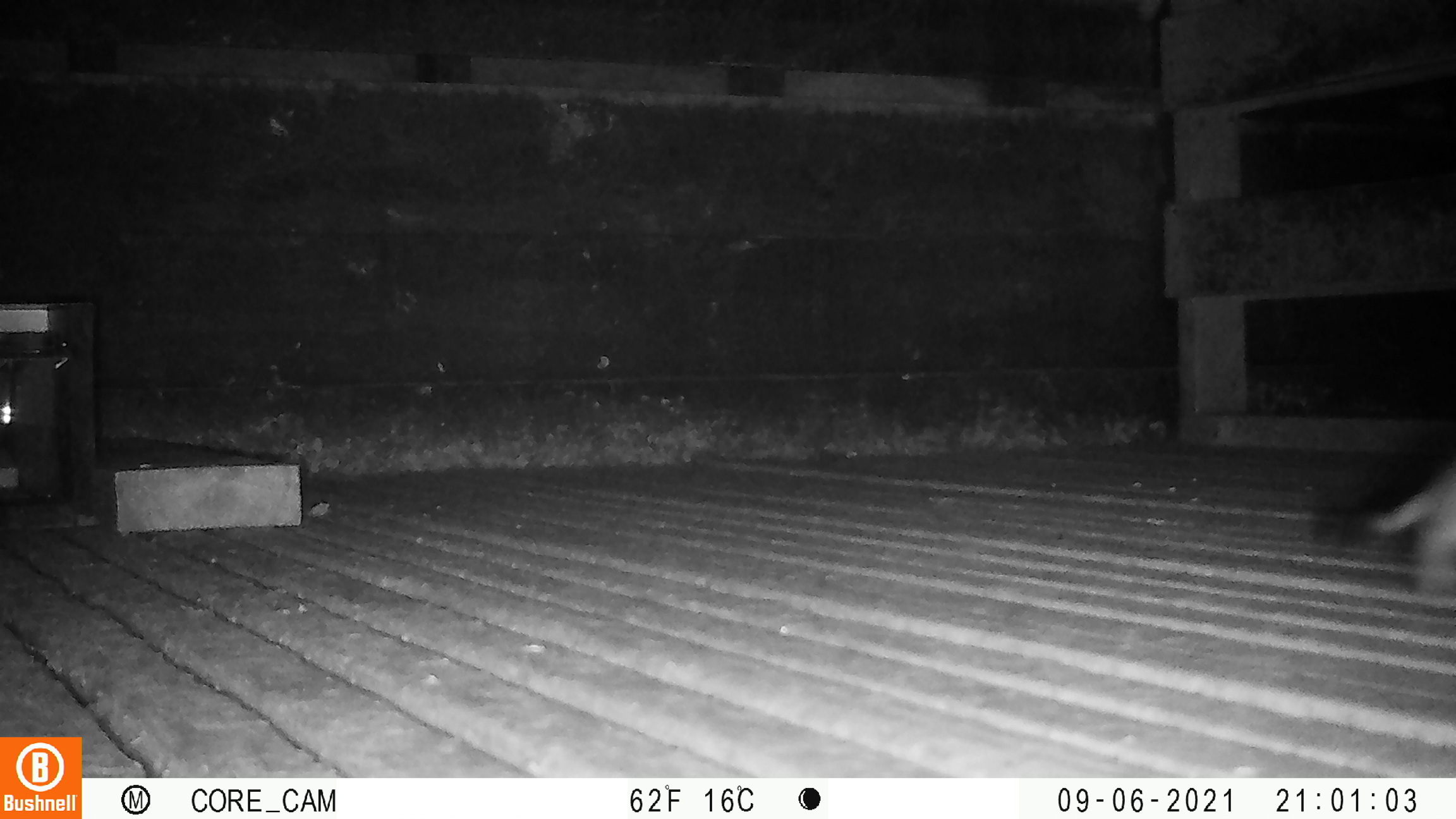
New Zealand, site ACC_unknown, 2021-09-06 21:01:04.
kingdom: Animalia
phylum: Chordata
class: Mammalia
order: Carnivora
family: Mustelidae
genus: Mustela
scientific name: Mustela erminea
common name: stoat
Stoat (Mustela erminea).